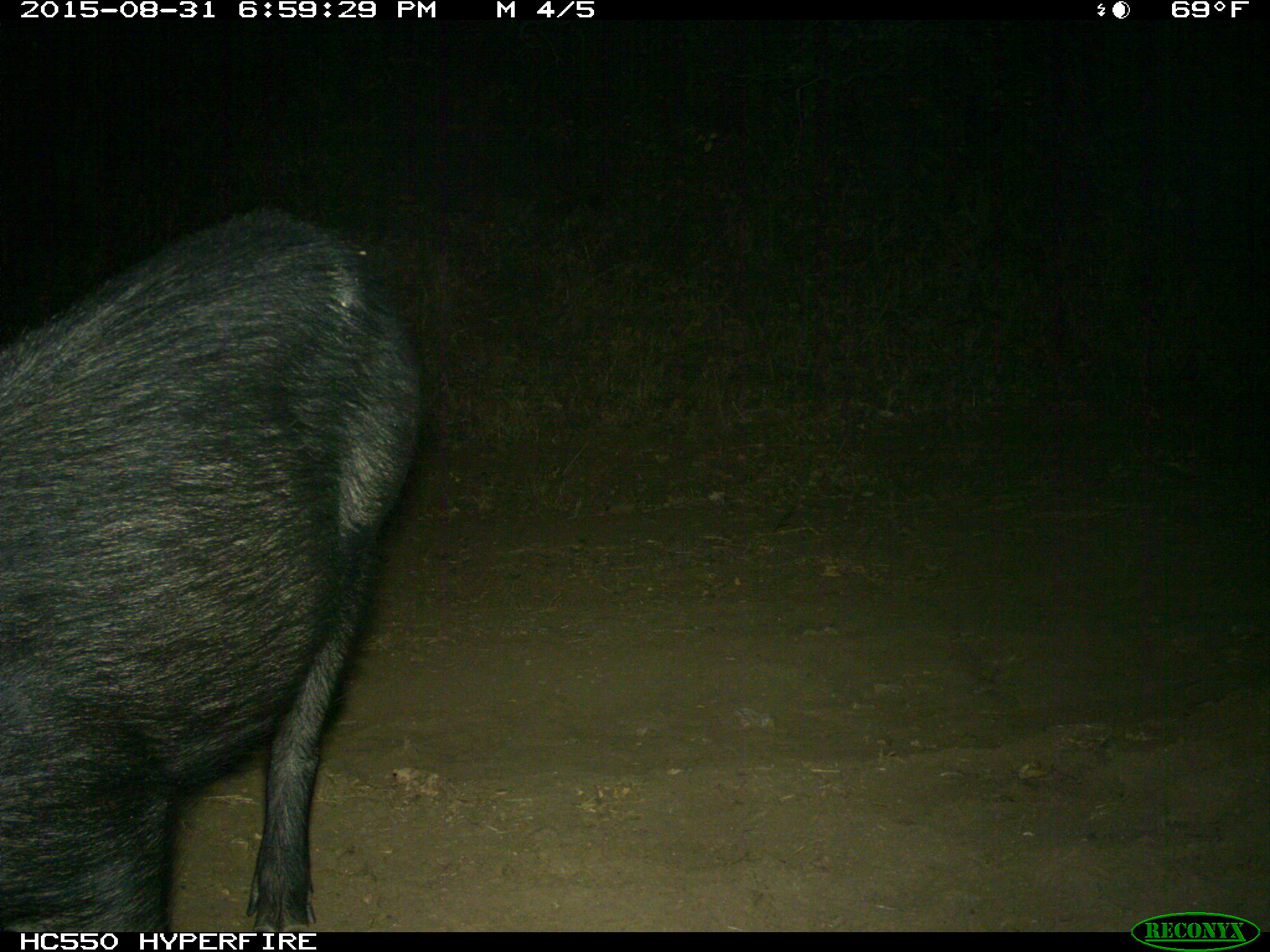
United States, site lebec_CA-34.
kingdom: Animalia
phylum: Chordata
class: Mammalia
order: Artiodactyla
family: Suidae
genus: Sus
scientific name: Sus scrofa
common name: wild boar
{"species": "Sus scrofa (wild boar)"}